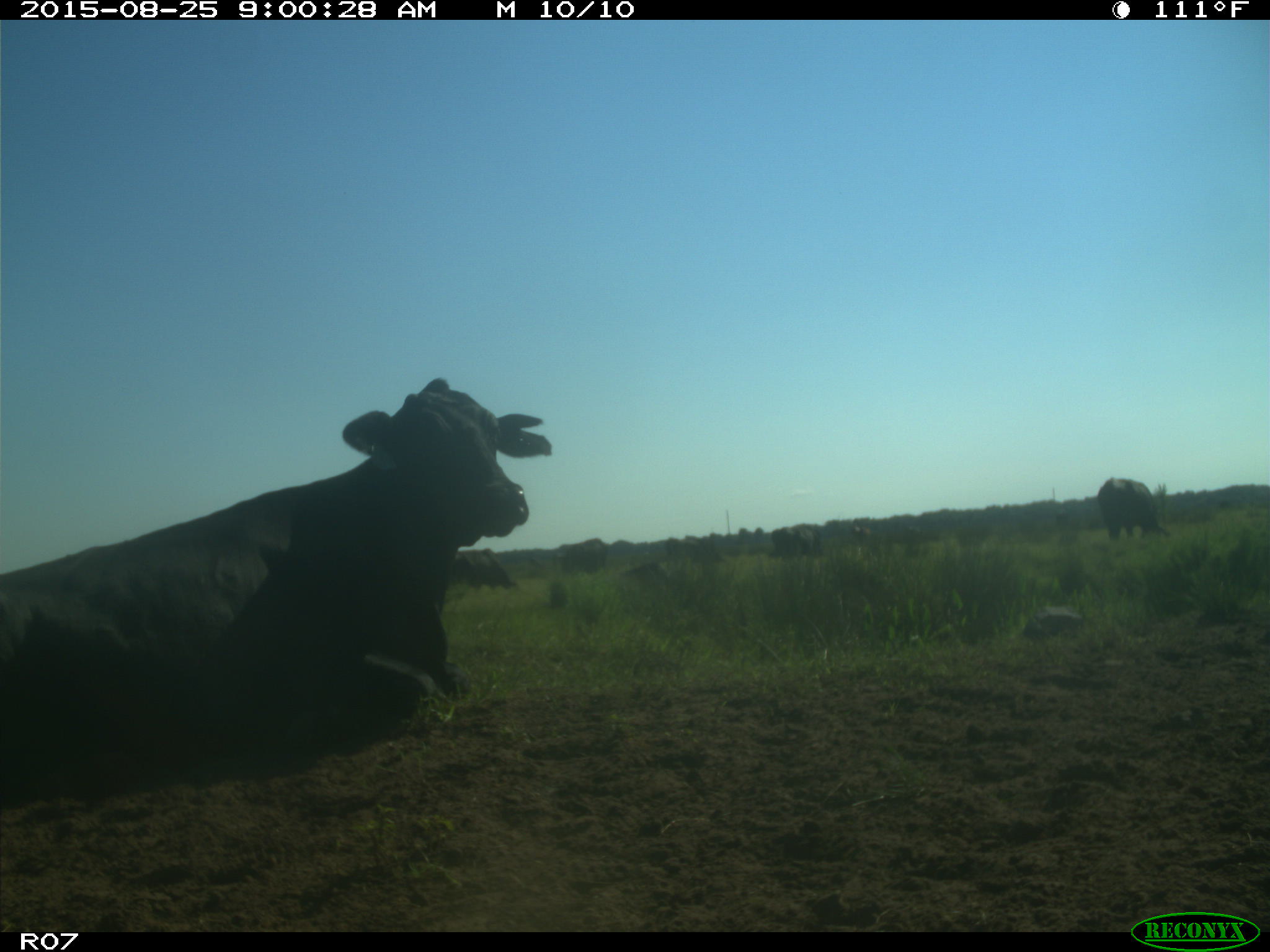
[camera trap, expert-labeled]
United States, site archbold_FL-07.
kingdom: Animalia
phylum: Chordata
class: Mammalia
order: Artiodactyla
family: Bovidae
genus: Bos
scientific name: Bos taurus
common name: domestic cow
Bos taurus (domestic cow).